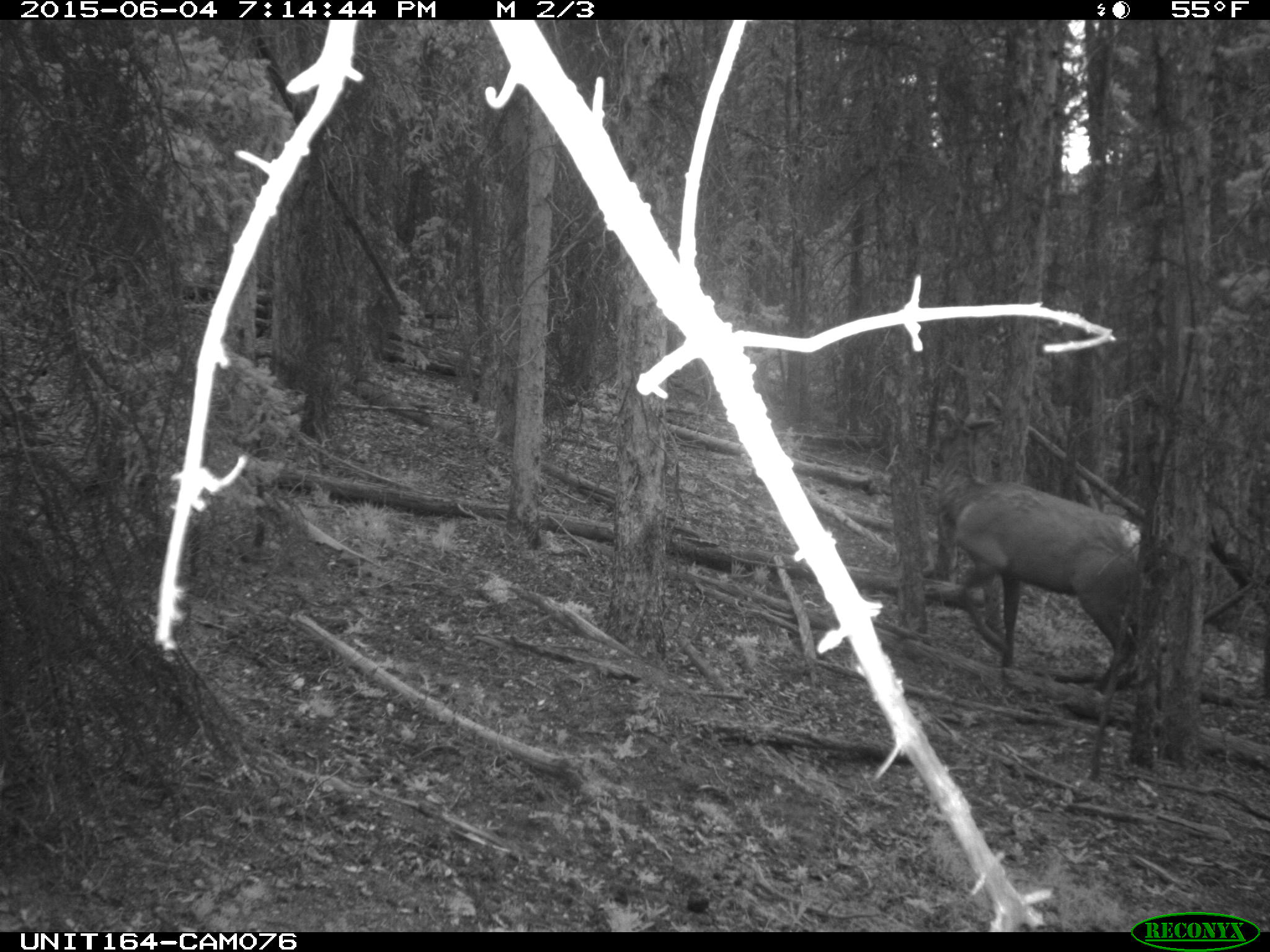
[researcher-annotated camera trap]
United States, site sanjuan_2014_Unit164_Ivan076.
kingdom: Animalia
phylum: Chordata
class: Mammalia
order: Artiodactyla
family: Cervidae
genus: Cervus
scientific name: Cervus elaphus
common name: red deer